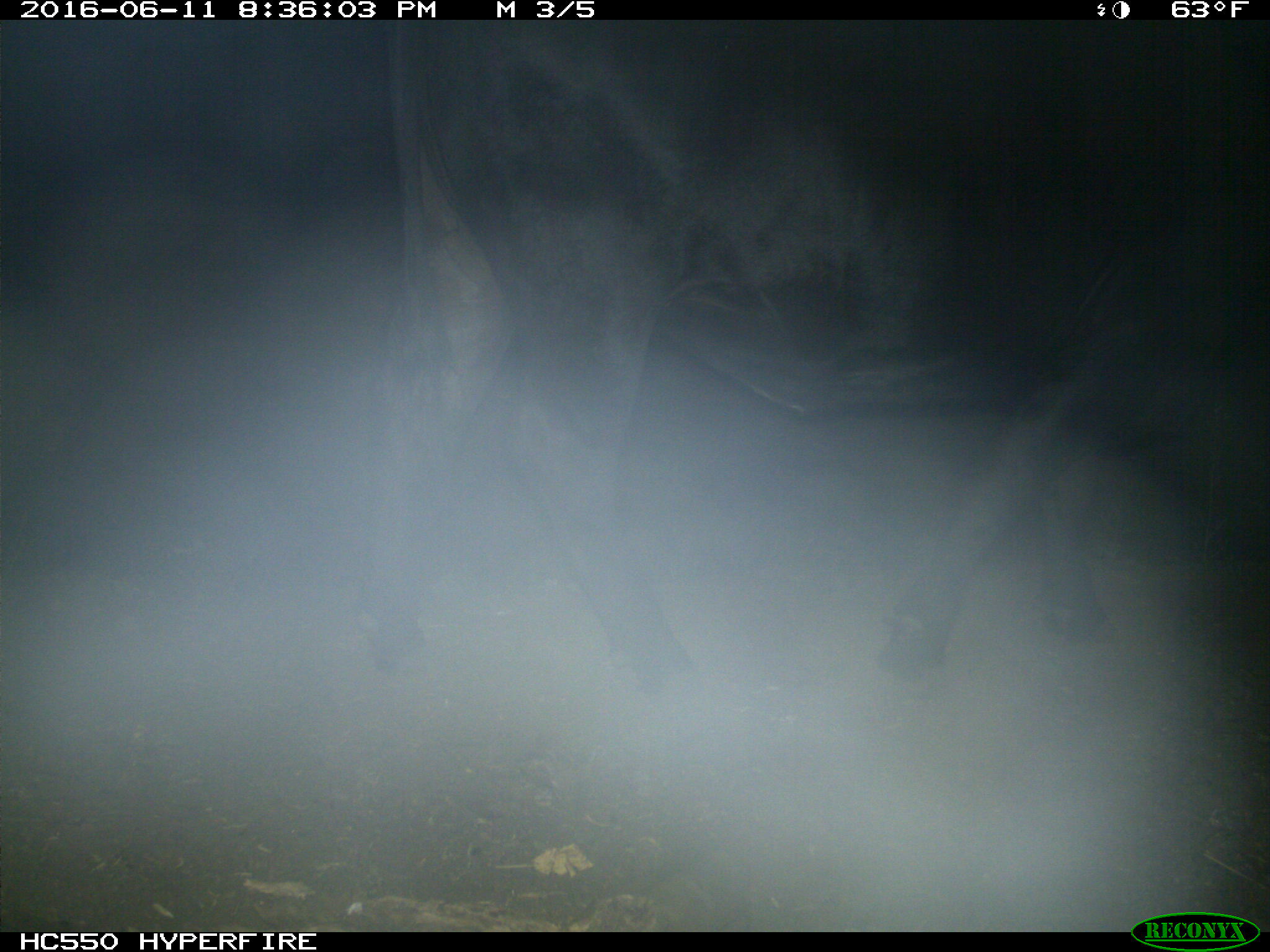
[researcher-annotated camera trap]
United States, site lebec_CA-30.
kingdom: Animalia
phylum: Chordata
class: Mammalia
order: Artiodactyla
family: Bovidae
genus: Bos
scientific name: Bos taurus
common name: domestic cow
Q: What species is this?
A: Bos taurus (domestic cow).